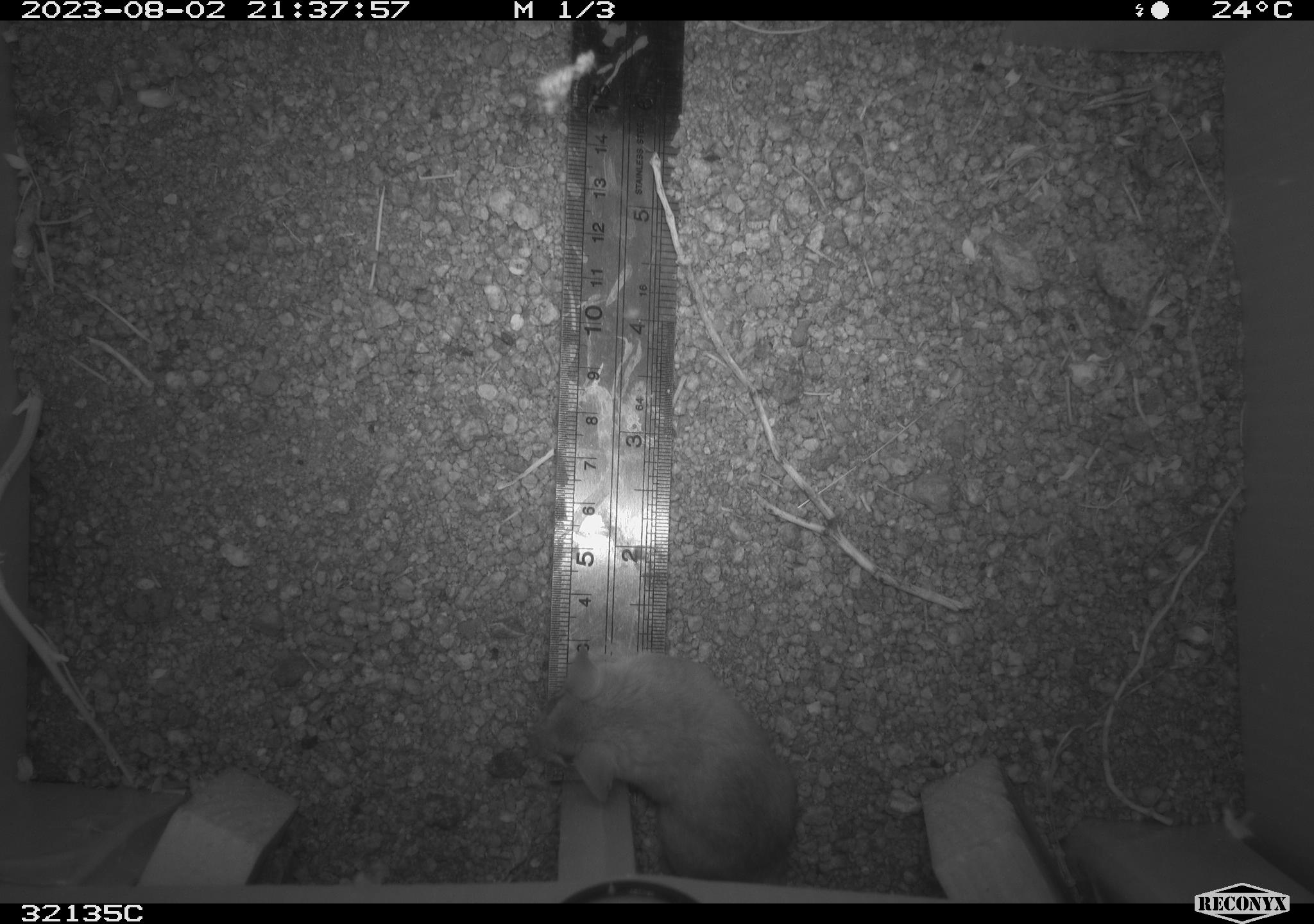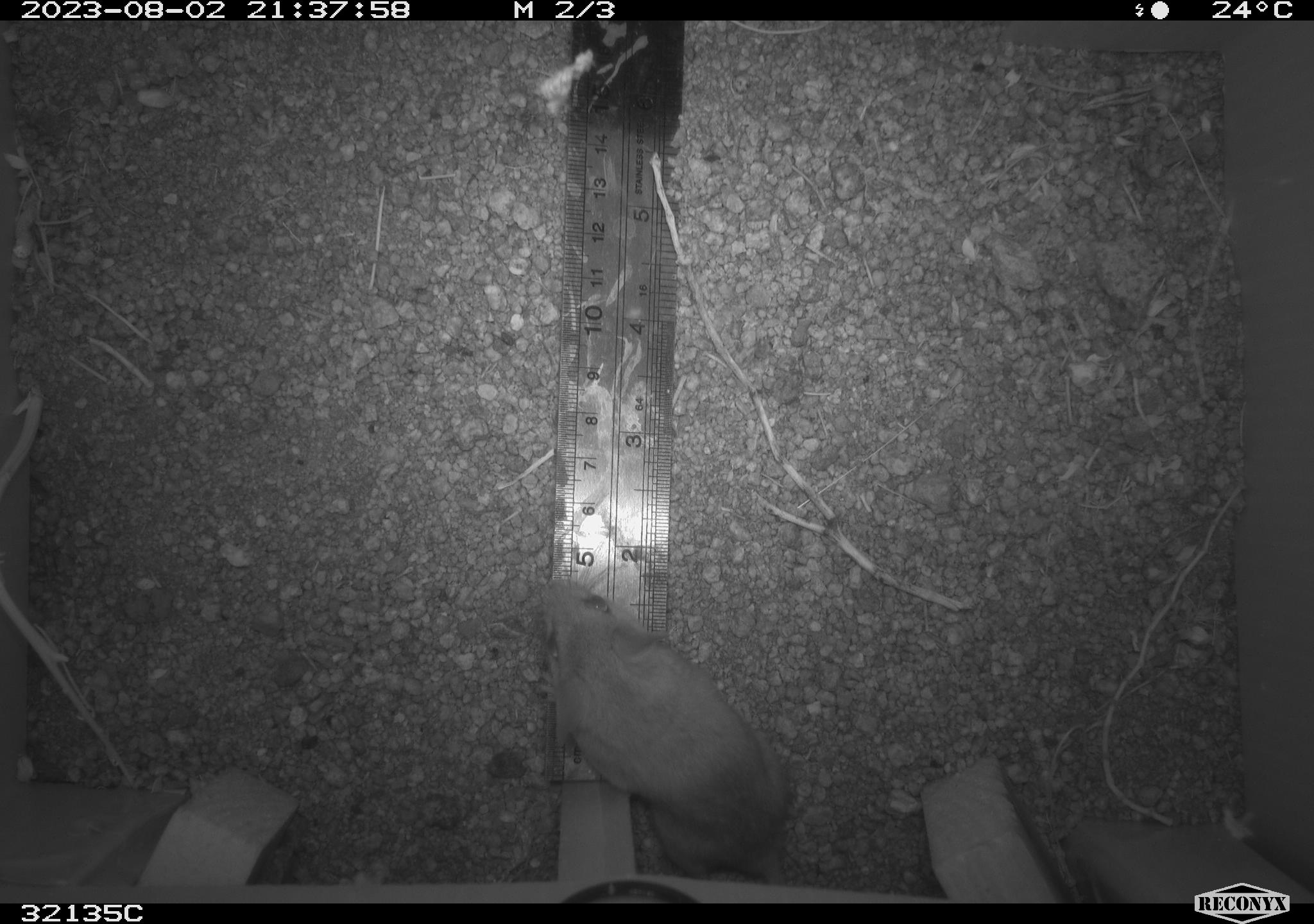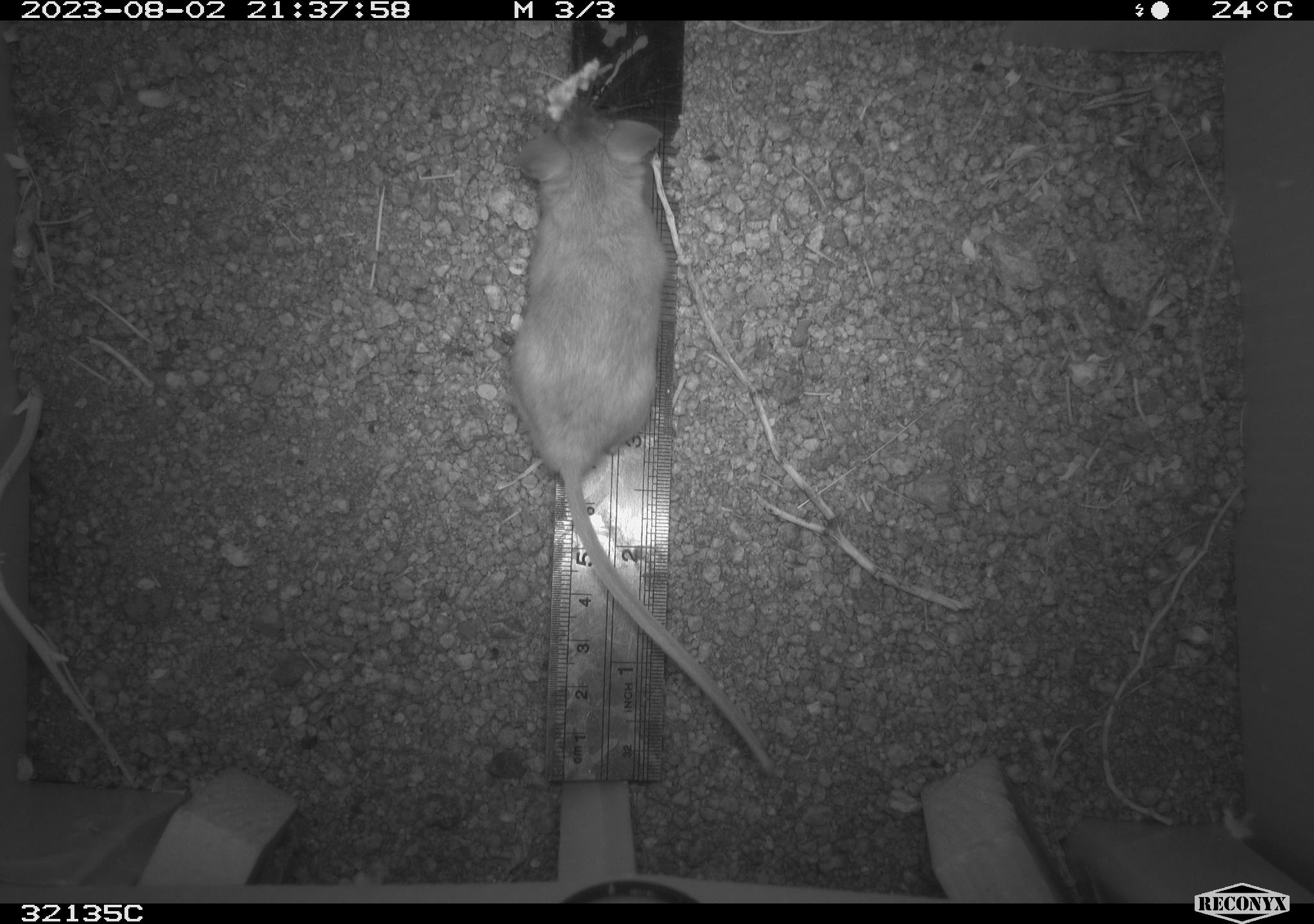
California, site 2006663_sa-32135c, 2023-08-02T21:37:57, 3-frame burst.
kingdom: Animalia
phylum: Chordata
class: Mammalia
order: Rodentia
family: Cricetidae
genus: Peromyscus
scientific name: Peromyscus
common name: deer mice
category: peromyscus species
Peromyscus species (deer mice) (Peromyscus).